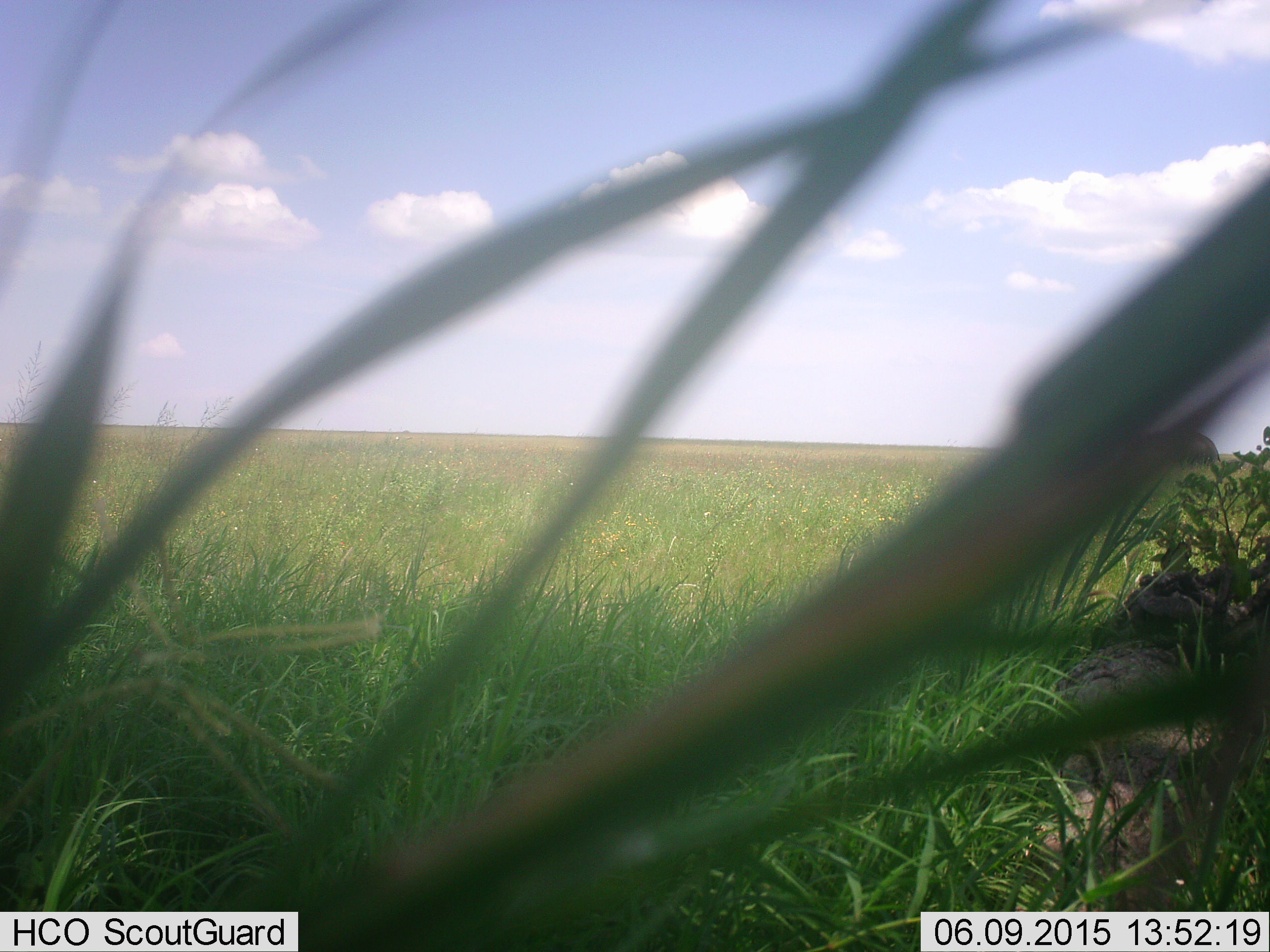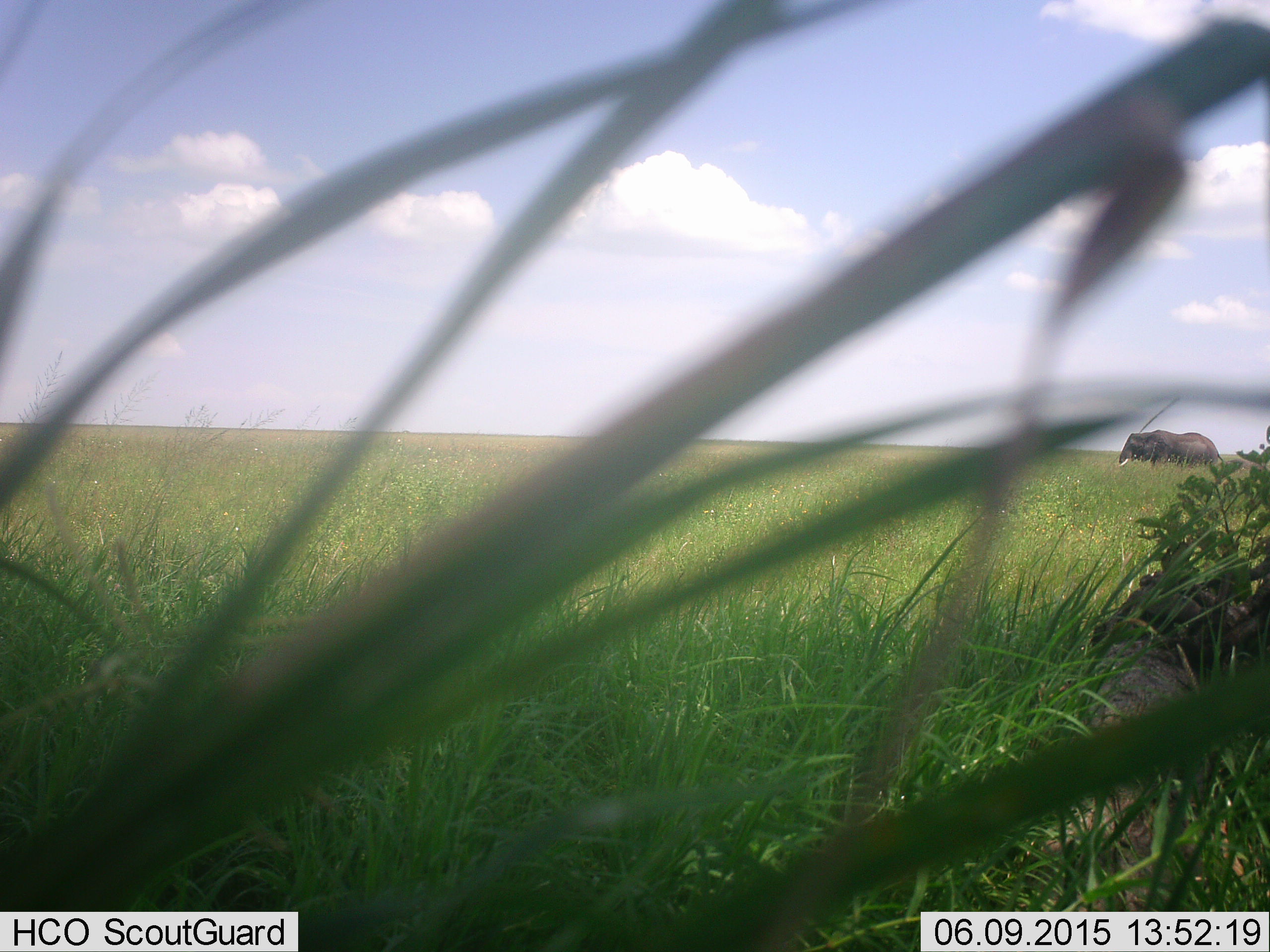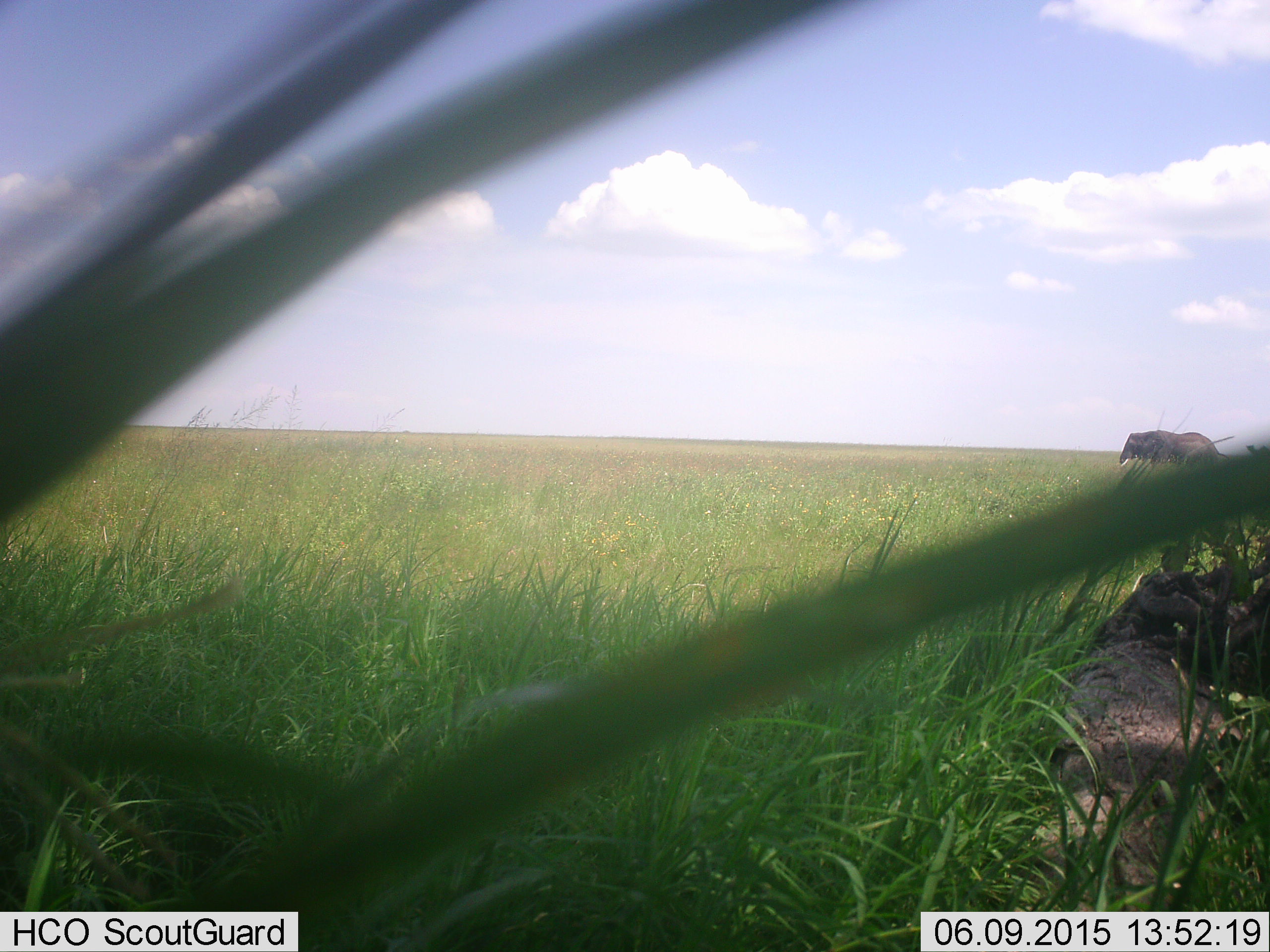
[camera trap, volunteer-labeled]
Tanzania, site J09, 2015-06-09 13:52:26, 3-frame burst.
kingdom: Animalia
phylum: Chordata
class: Mammalia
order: Proboscidea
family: Elephantidae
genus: Loxodonta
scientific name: Loxodonta africana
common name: african bush elephant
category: elephant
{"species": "elephant (african bush elephant) (Loxodonta africana)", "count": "1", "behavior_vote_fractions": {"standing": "40%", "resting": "0%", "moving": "60%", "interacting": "0%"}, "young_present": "0%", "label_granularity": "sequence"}